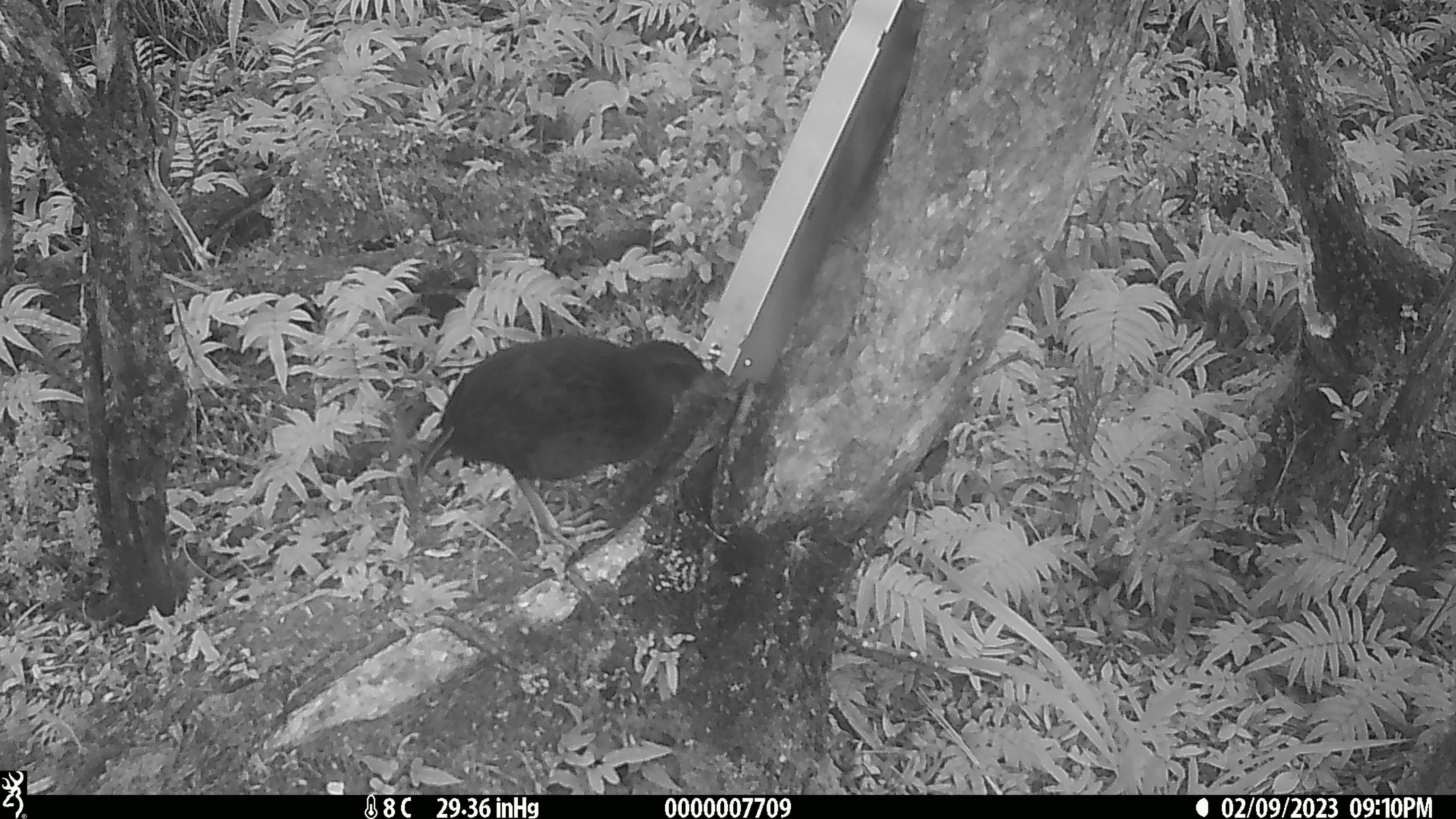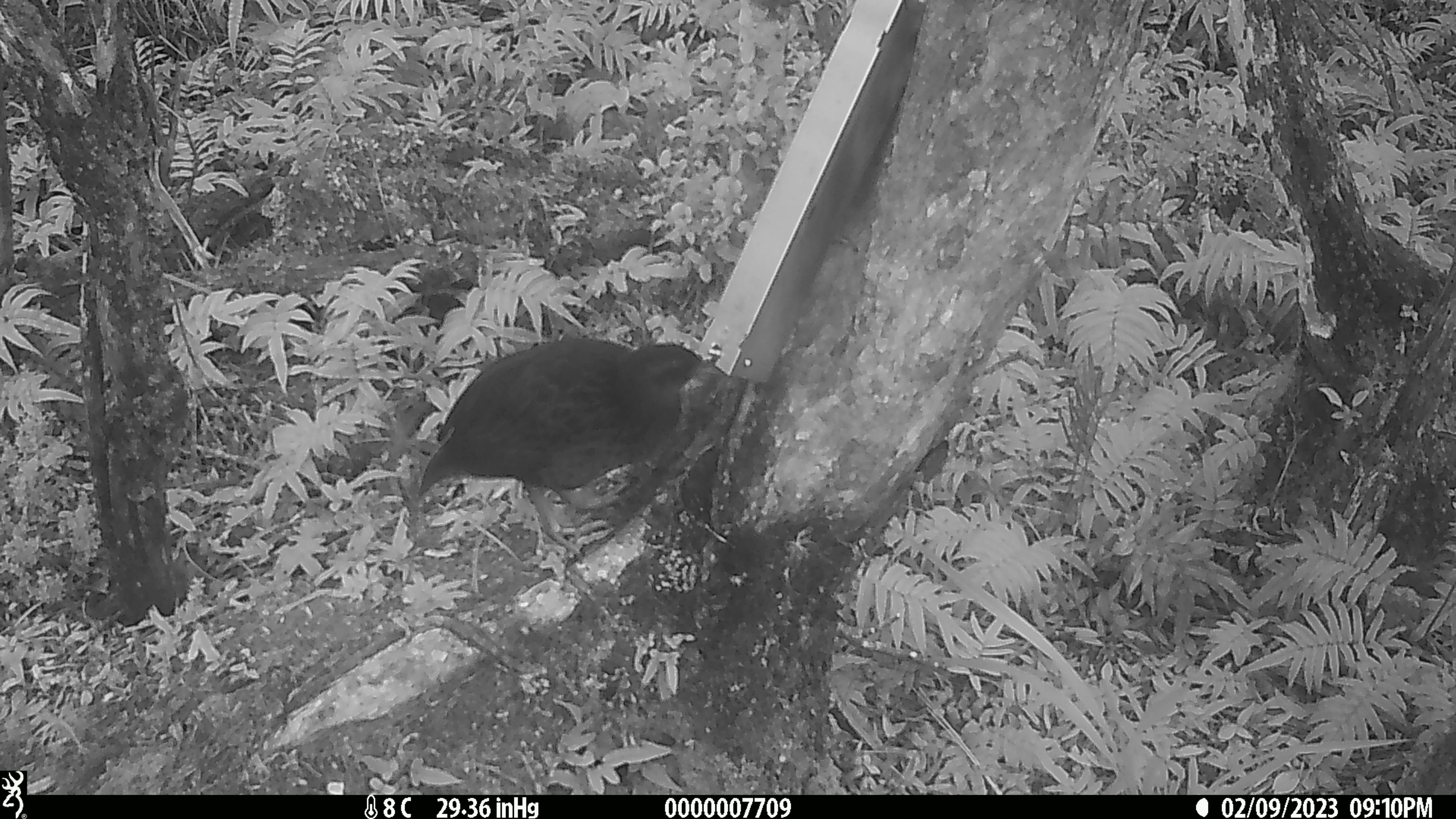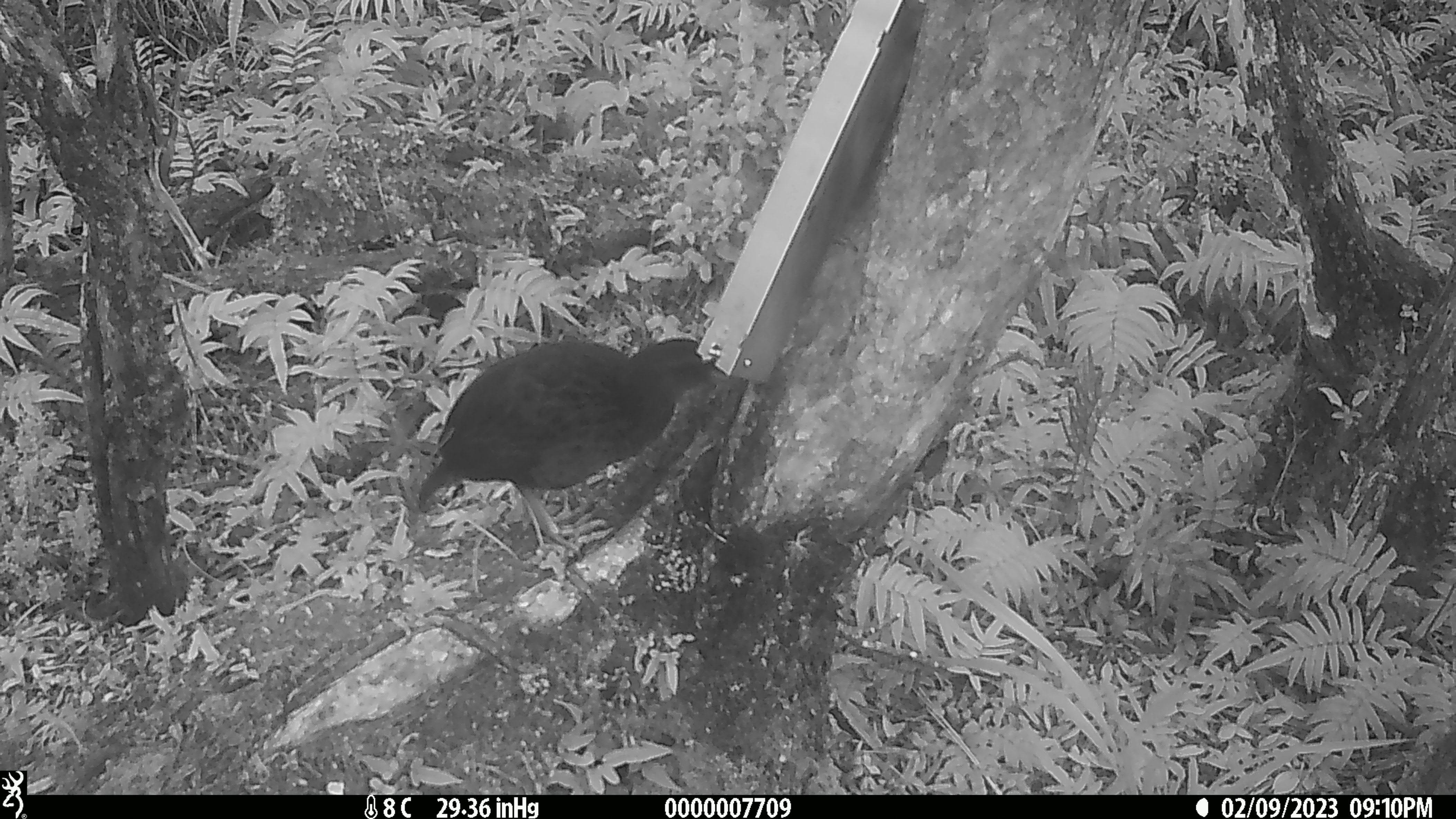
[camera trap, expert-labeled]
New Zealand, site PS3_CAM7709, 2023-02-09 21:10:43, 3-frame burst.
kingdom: Animalia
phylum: Chordata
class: Aves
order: Gruiformes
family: Rallidae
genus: Gallirallus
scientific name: Gallirallus australis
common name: weka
Weka (Gallirallus australis).